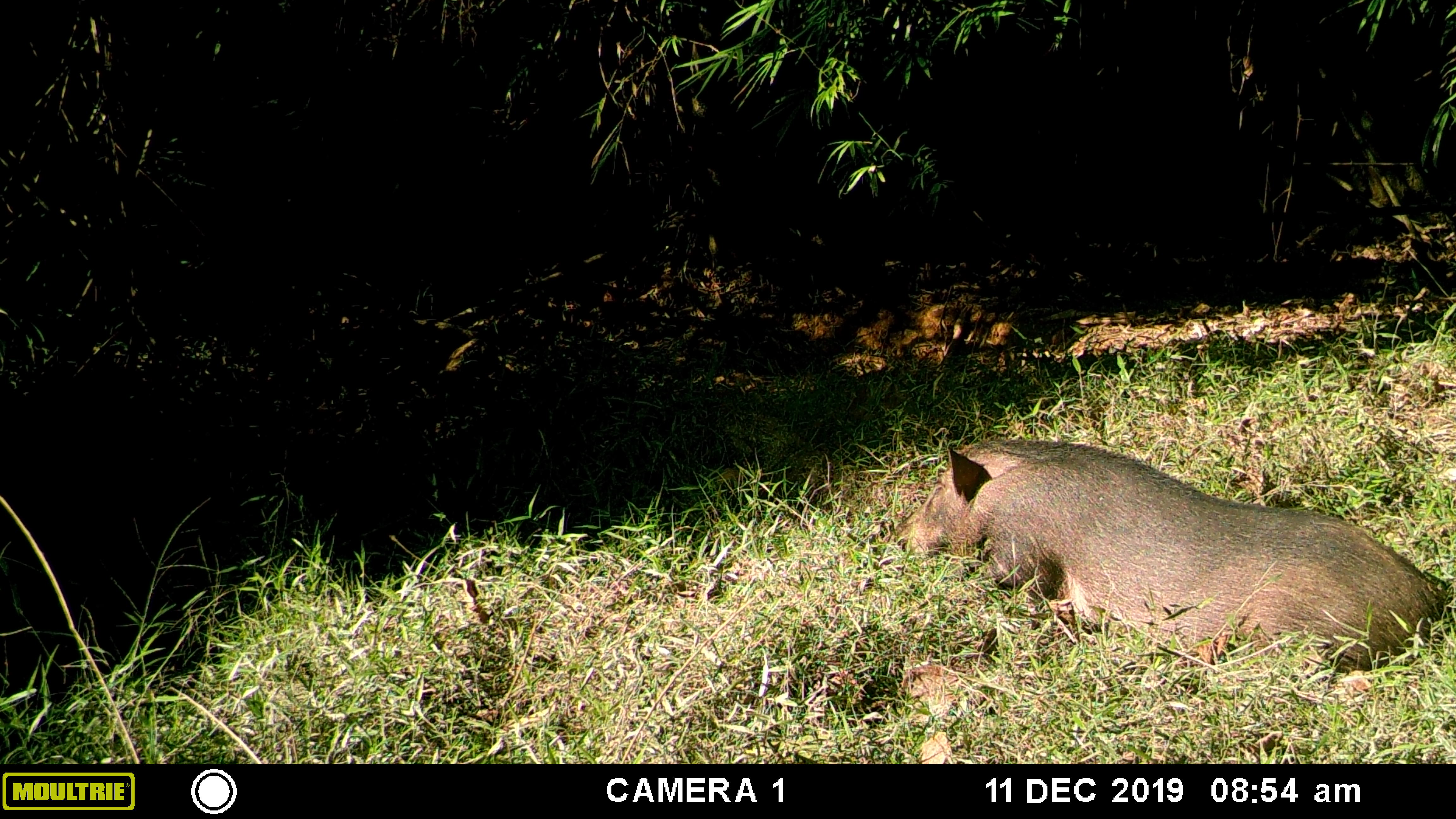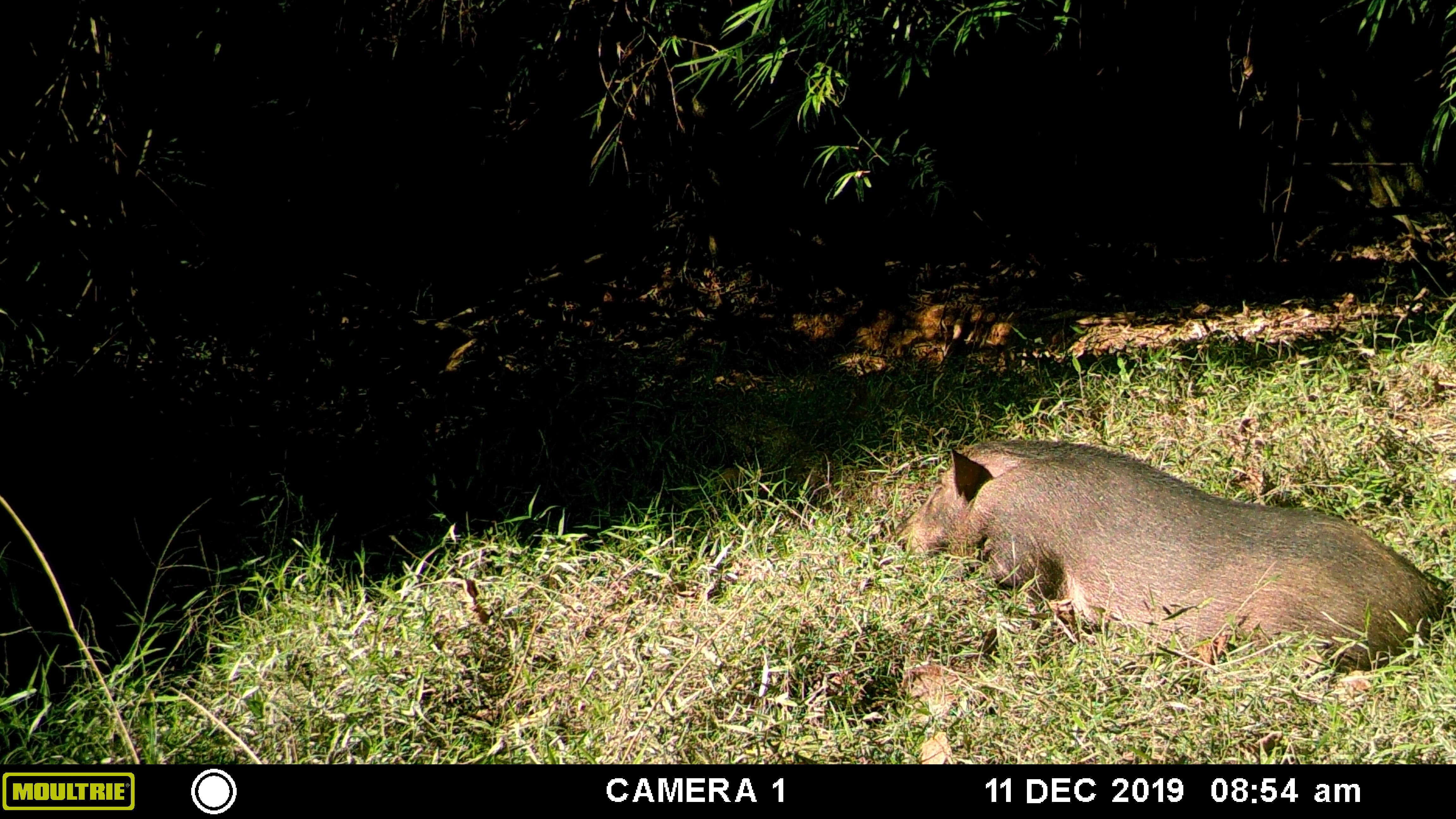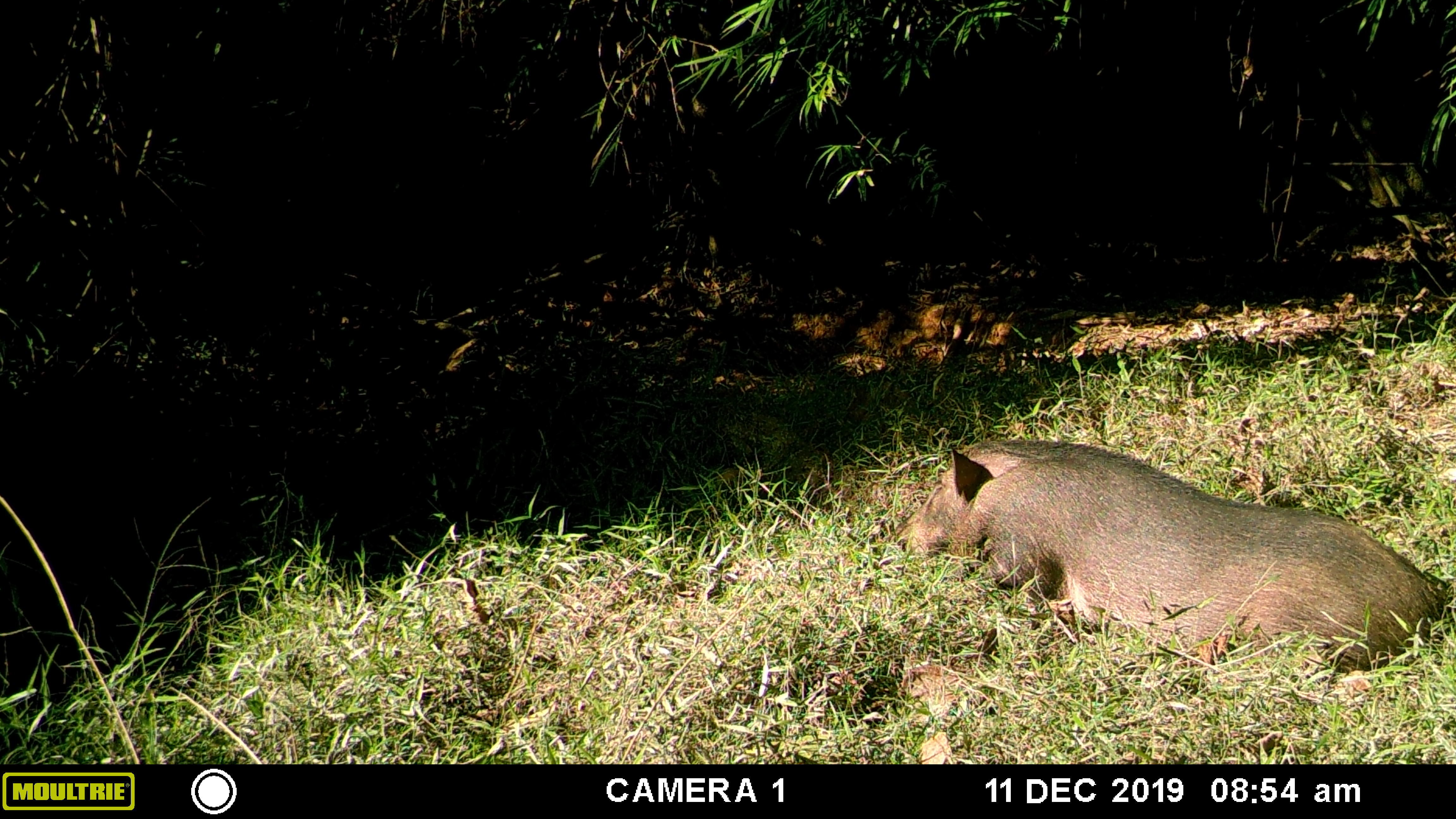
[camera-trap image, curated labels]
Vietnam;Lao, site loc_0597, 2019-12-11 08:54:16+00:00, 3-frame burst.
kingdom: Animalia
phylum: Chordata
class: Mammalia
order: Artiodactyla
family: Suidae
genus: Sus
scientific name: Sus scrofa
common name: eurasian wild pig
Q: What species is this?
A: Eurasian wild pig (Sus scrofa).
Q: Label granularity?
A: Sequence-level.